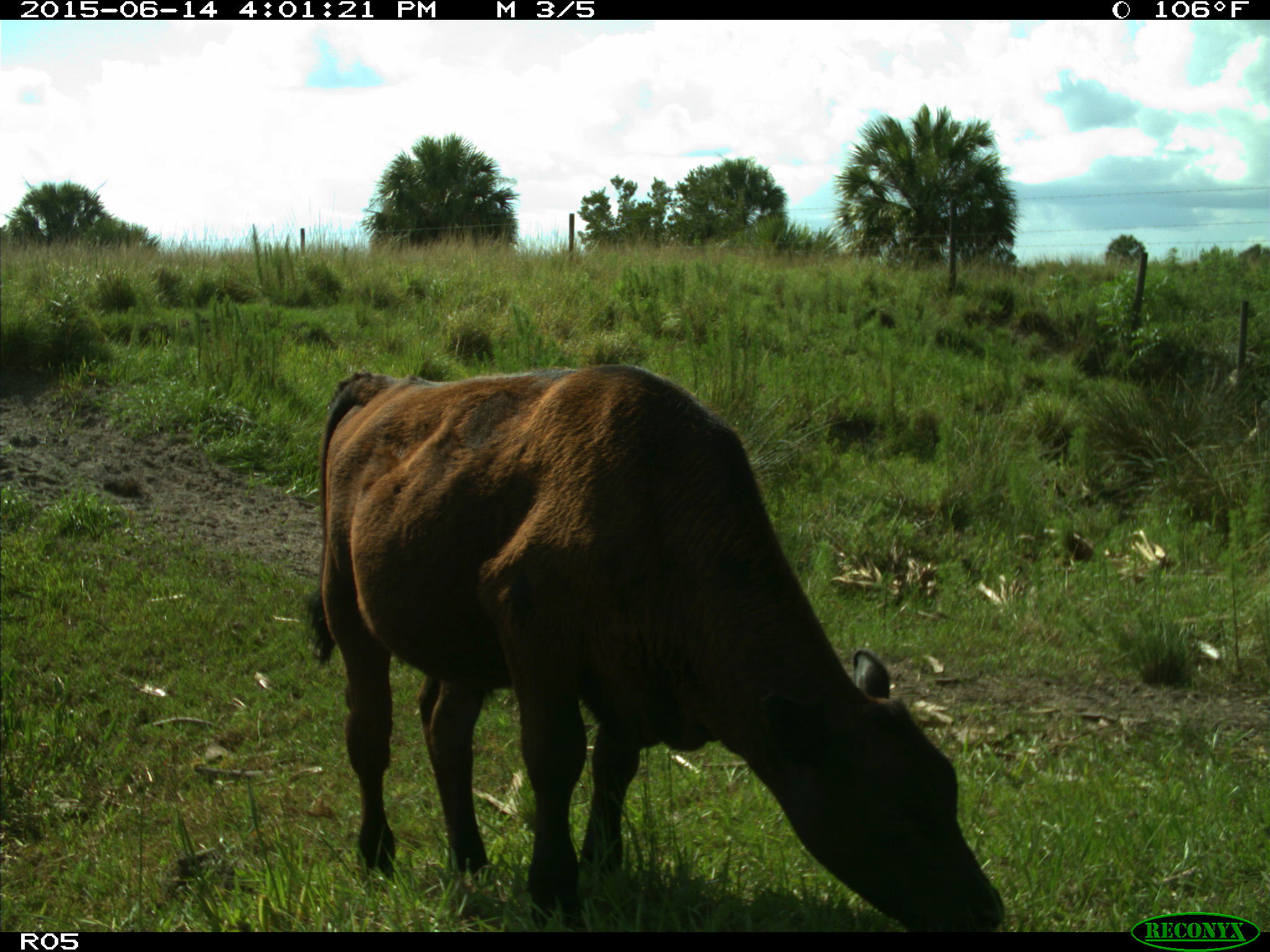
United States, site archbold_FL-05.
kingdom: Animalia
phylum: Chordata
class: Mammalia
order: Artiodactyla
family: Bovidae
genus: Bos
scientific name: Bos taurus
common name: domestic cow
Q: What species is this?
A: Bos taurus (domestic cow).